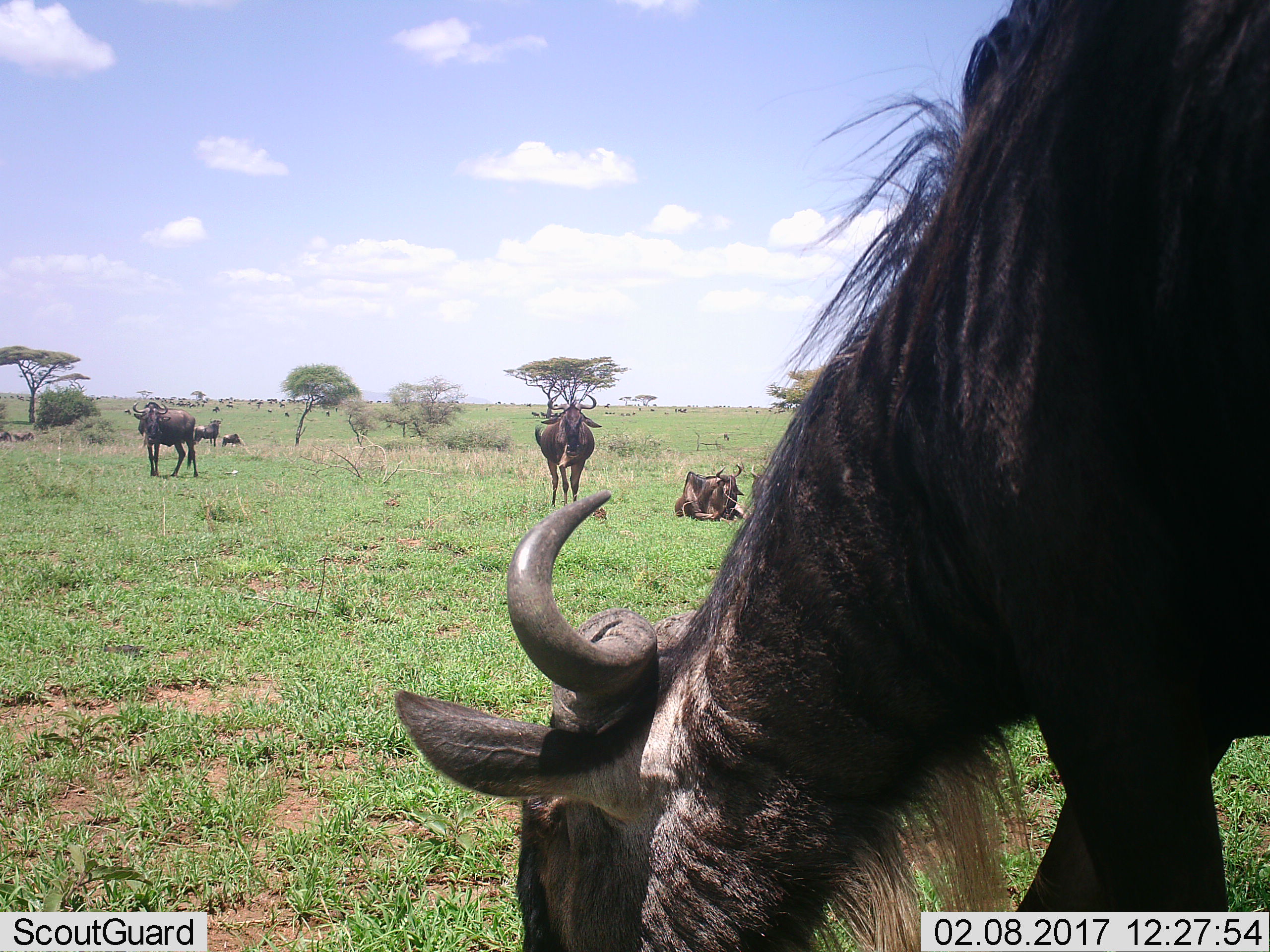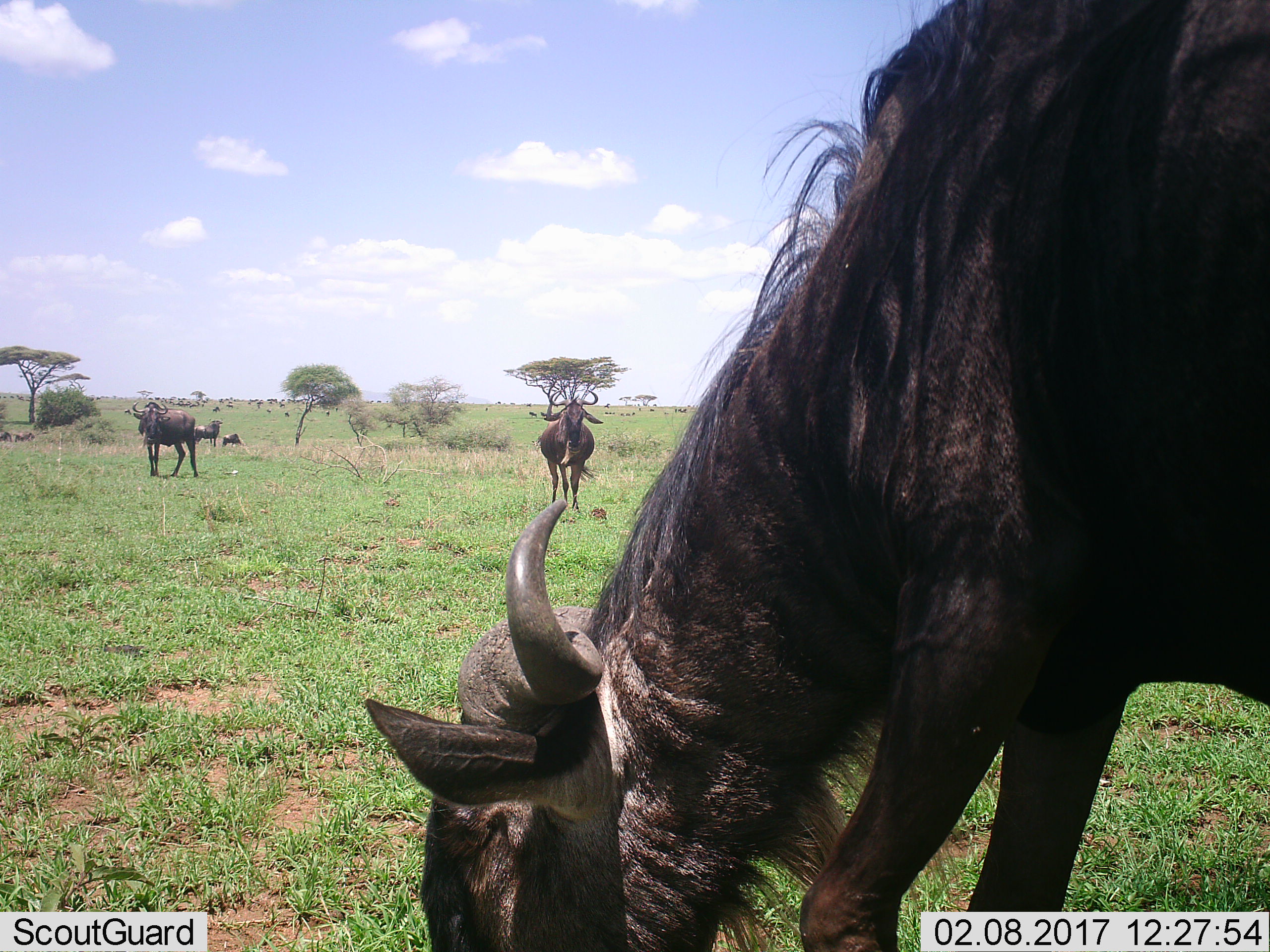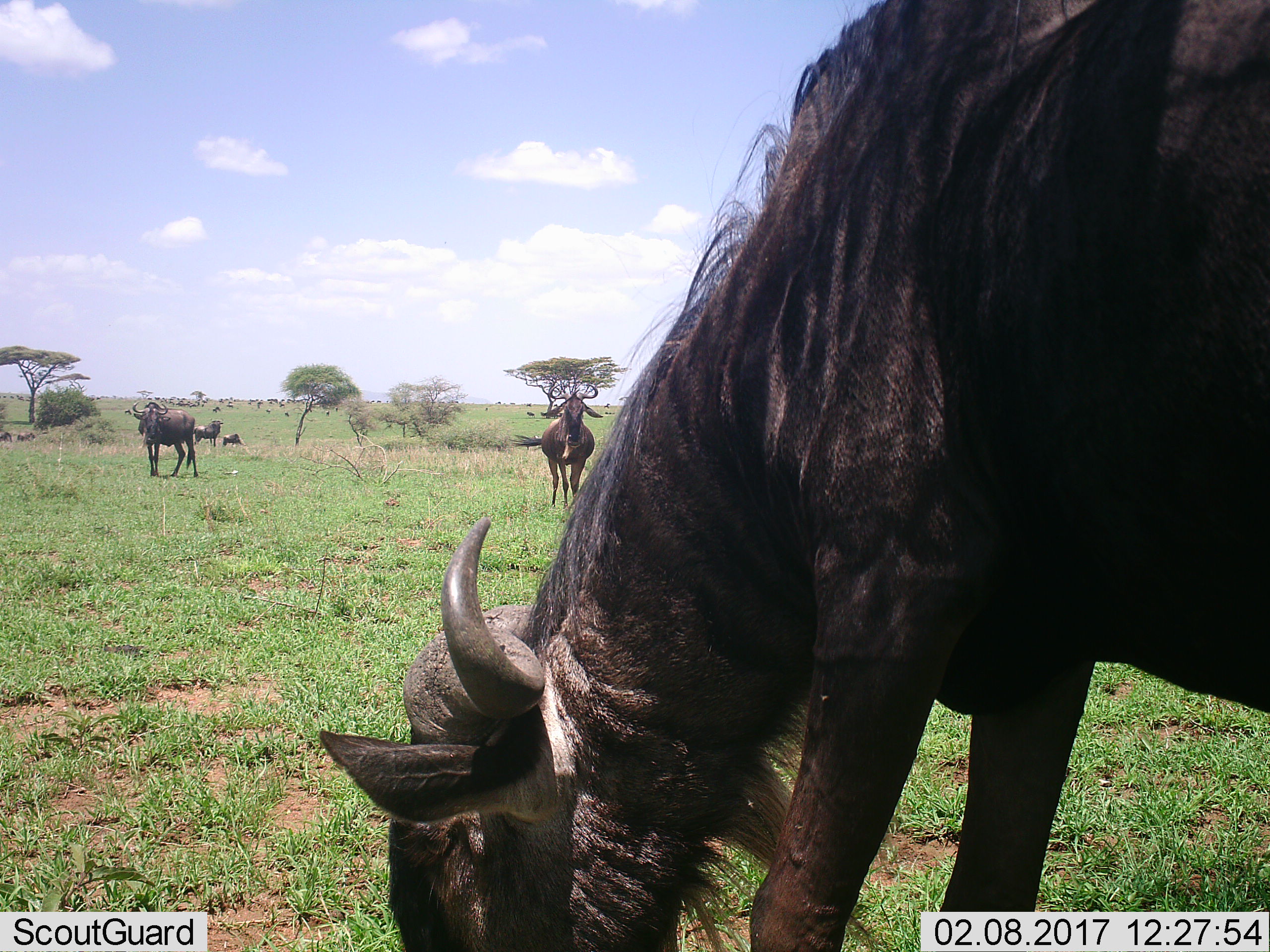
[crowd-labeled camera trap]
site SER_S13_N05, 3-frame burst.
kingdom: Animalia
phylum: Chordata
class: Mammalia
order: Artiodactyla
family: Bovidae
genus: Connochaetes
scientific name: Connochaetes taurinus taurinus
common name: blue wildebeest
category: wildebeestblue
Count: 8.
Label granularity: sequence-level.